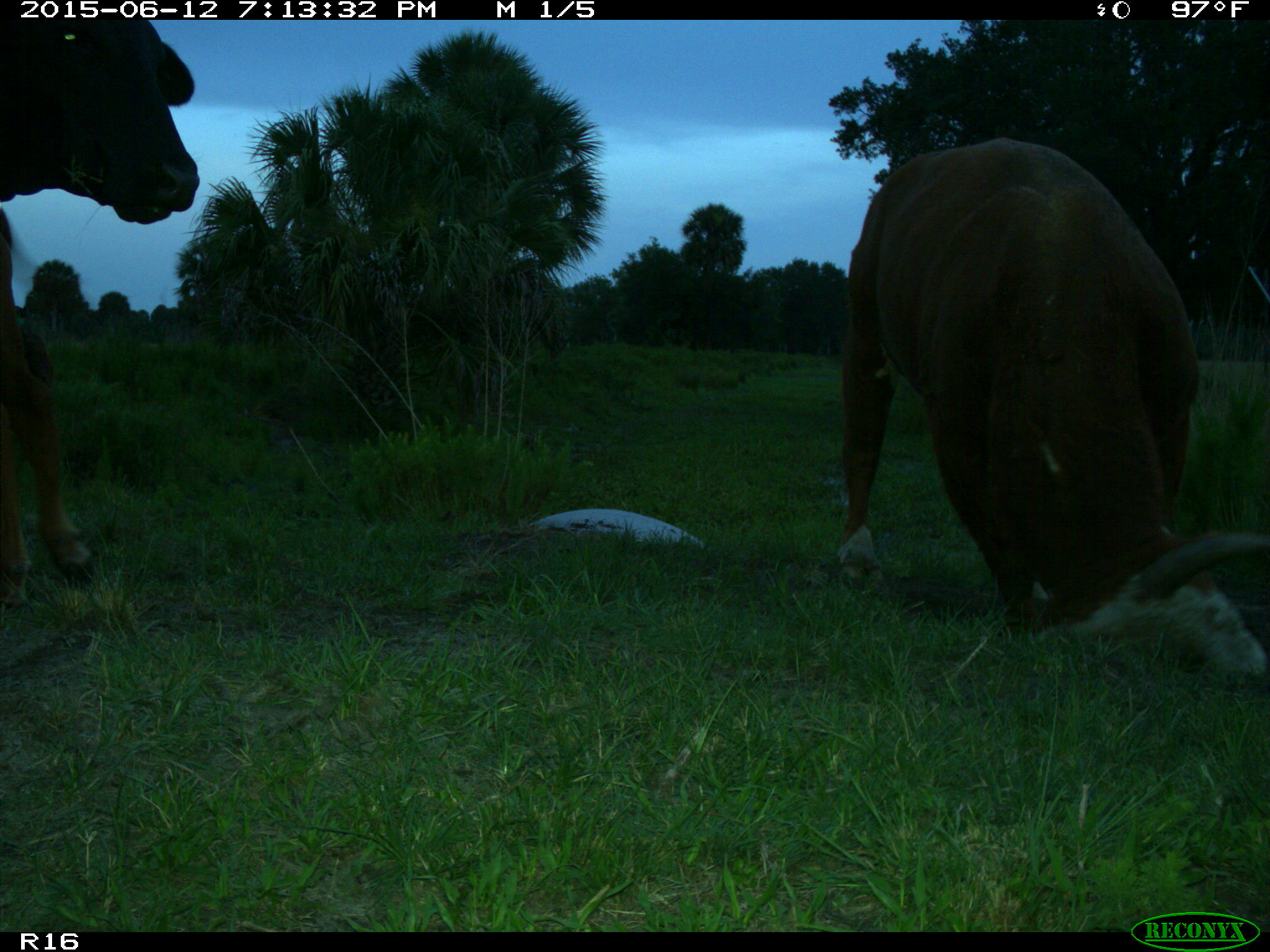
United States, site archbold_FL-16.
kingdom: Animalia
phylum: Chordata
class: Mammalia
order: Artiodactyla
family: Bovidae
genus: Bos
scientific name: Bos taurus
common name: domestic cow